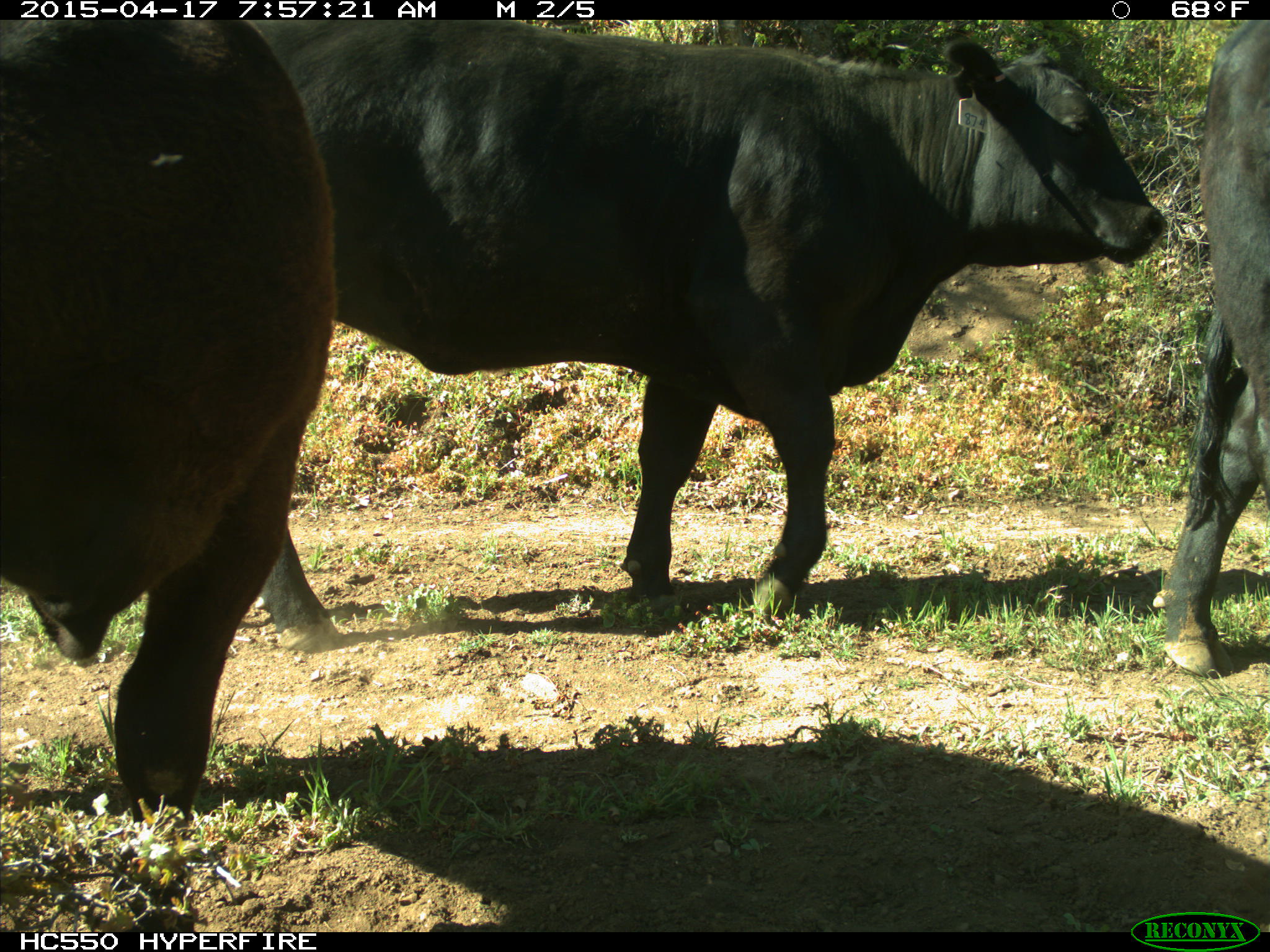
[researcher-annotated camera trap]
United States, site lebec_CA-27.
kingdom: Animalia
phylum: Chordata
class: Mammalia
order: Artiodactyla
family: Bovidae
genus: Bos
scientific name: Bos taurus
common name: domestic cow